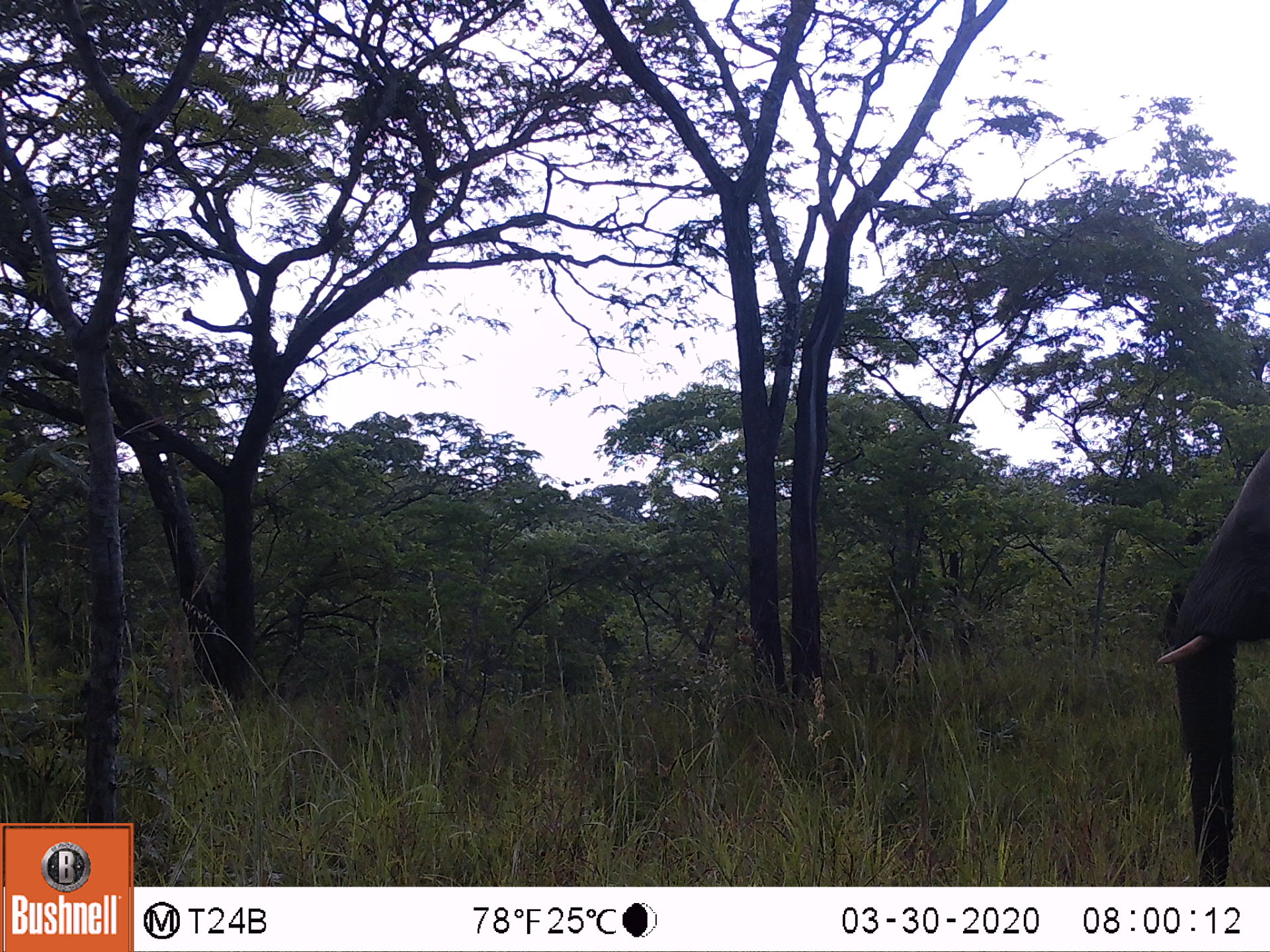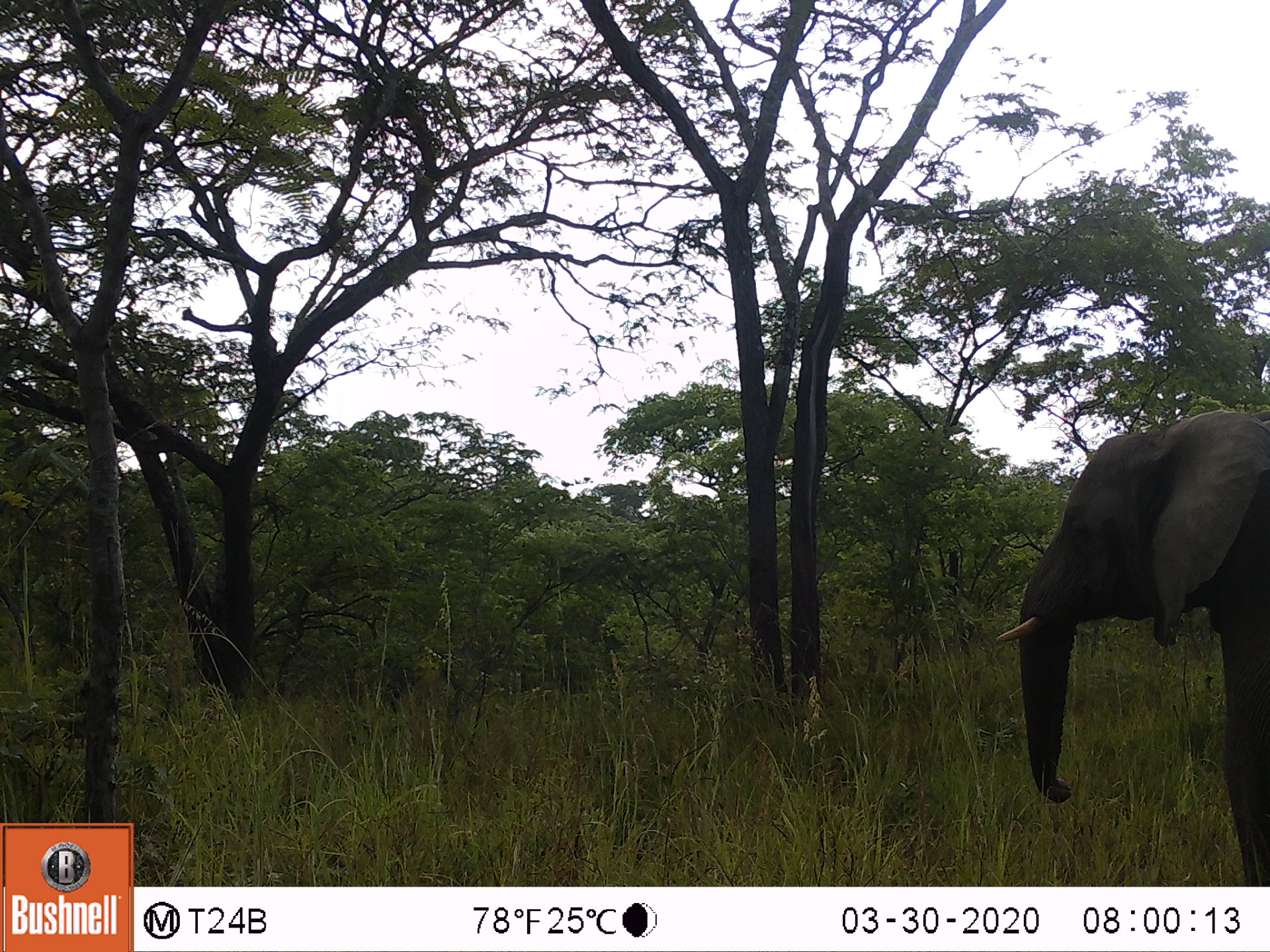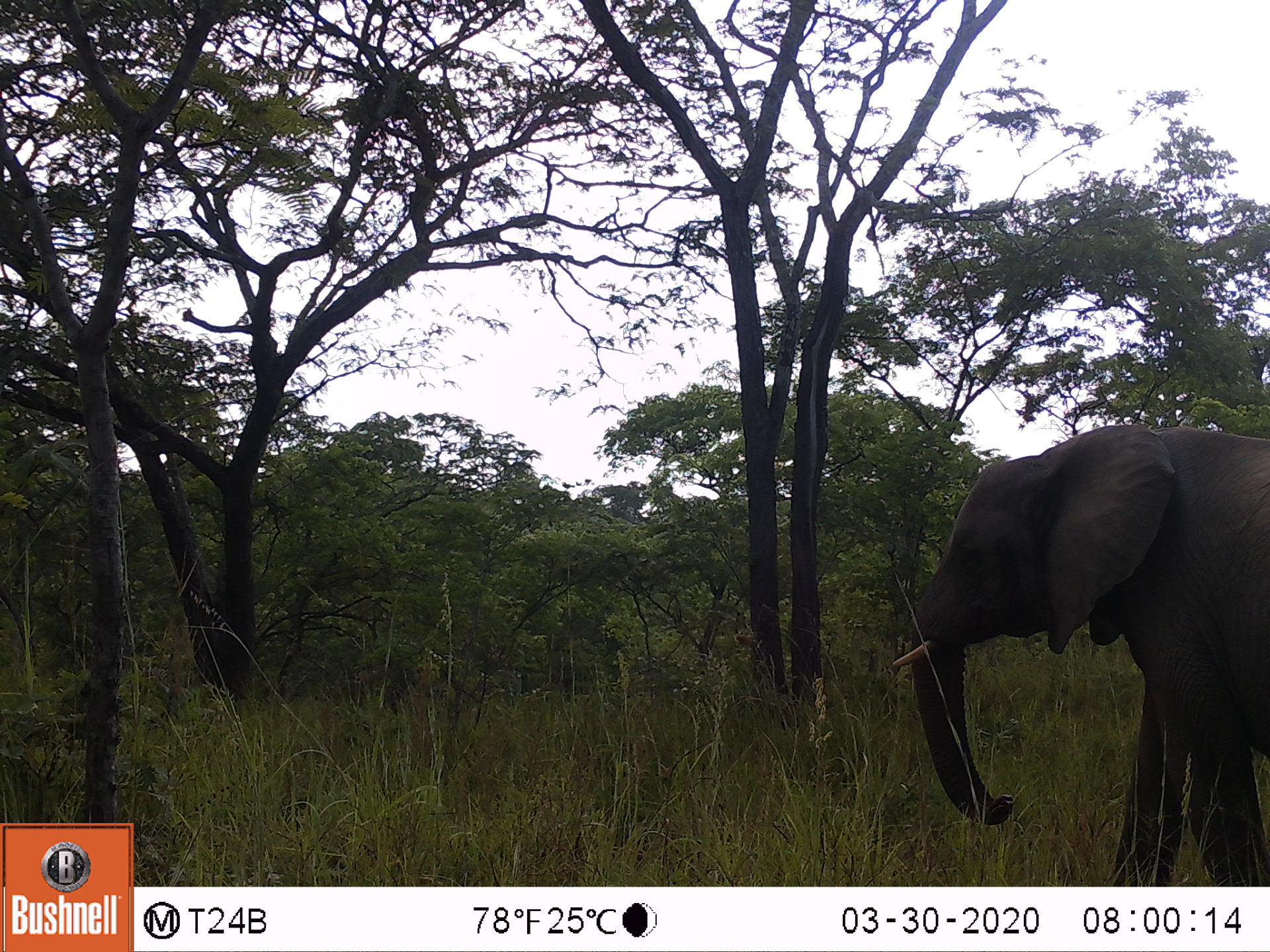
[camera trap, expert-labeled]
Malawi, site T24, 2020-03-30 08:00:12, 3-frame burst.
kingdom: Animalia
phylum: Chordata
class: Mammalia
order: Proboscidea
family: Elephantidae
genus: Loxodonta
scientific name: Loxodonta africana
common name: african savanna elephant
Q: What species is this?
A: African savanna elephant (Loxodonta africana).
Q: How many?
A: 1.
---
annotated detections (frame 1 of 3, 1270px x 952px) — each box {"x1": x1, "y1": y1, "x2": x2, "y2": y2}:
african savanna elephant: {"x1": 1148, "y1": 438, "x2": 1269, "y2": 886}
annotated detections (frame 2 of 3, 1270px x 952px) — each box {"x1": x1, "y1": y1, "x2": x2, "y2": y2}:
african savanna elephant: {"x1": 989, "y1": 402, "x2": 1269, "y2": 885}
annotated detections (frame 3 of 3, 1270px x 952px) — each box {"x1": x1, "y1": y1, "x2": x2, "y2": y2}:
african savanna elephant: {"x1": 884, "y1": 411, "x2": 1269, "y2": 885}